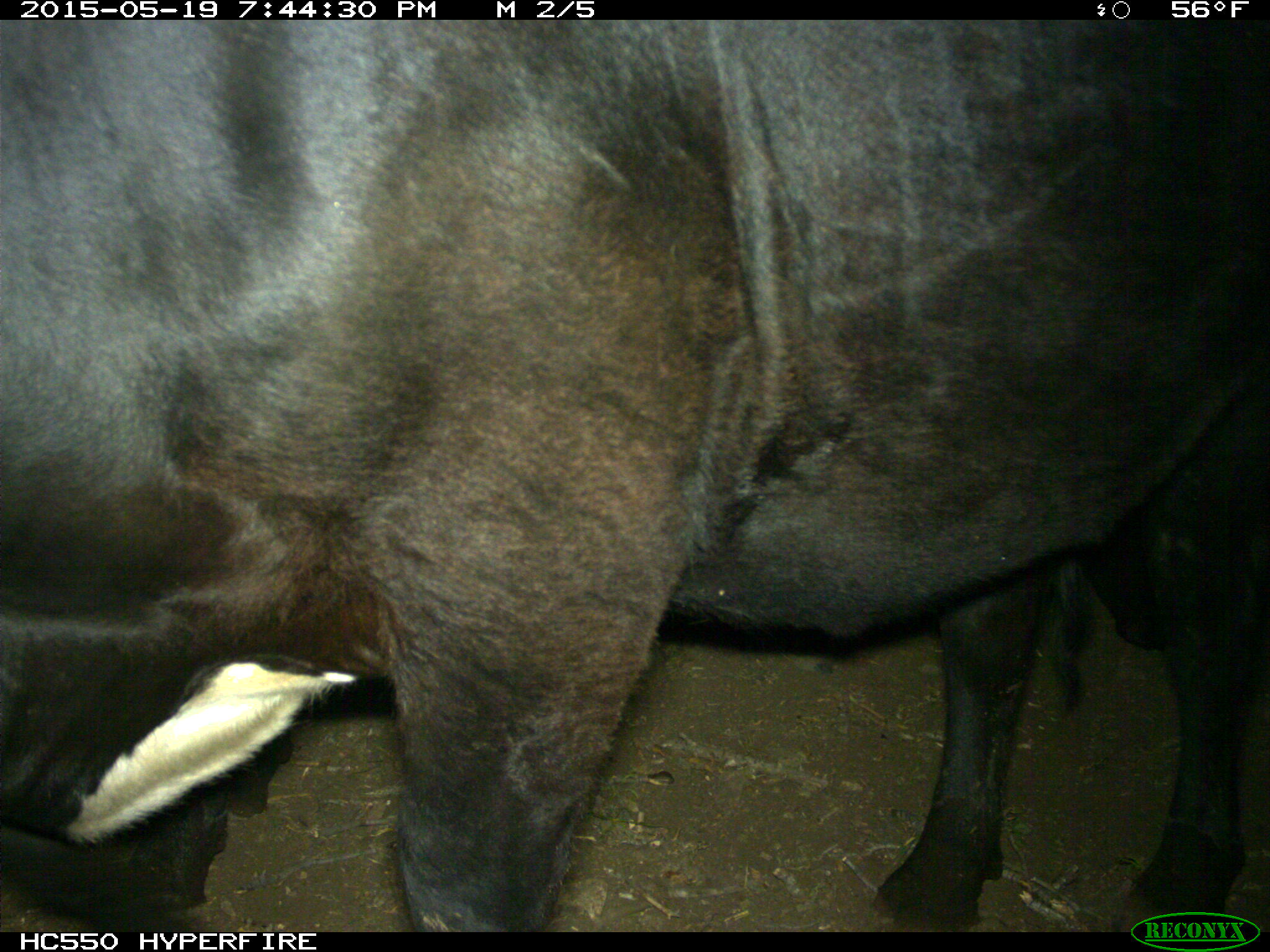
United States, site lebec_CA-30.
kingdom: Animalia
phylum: Chordata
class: Mammalia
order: Artiodactyla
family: Bovidae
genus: Bos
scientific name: Bos taurus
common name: domestic cow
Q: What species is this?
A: Bos taurus (domestic cow).